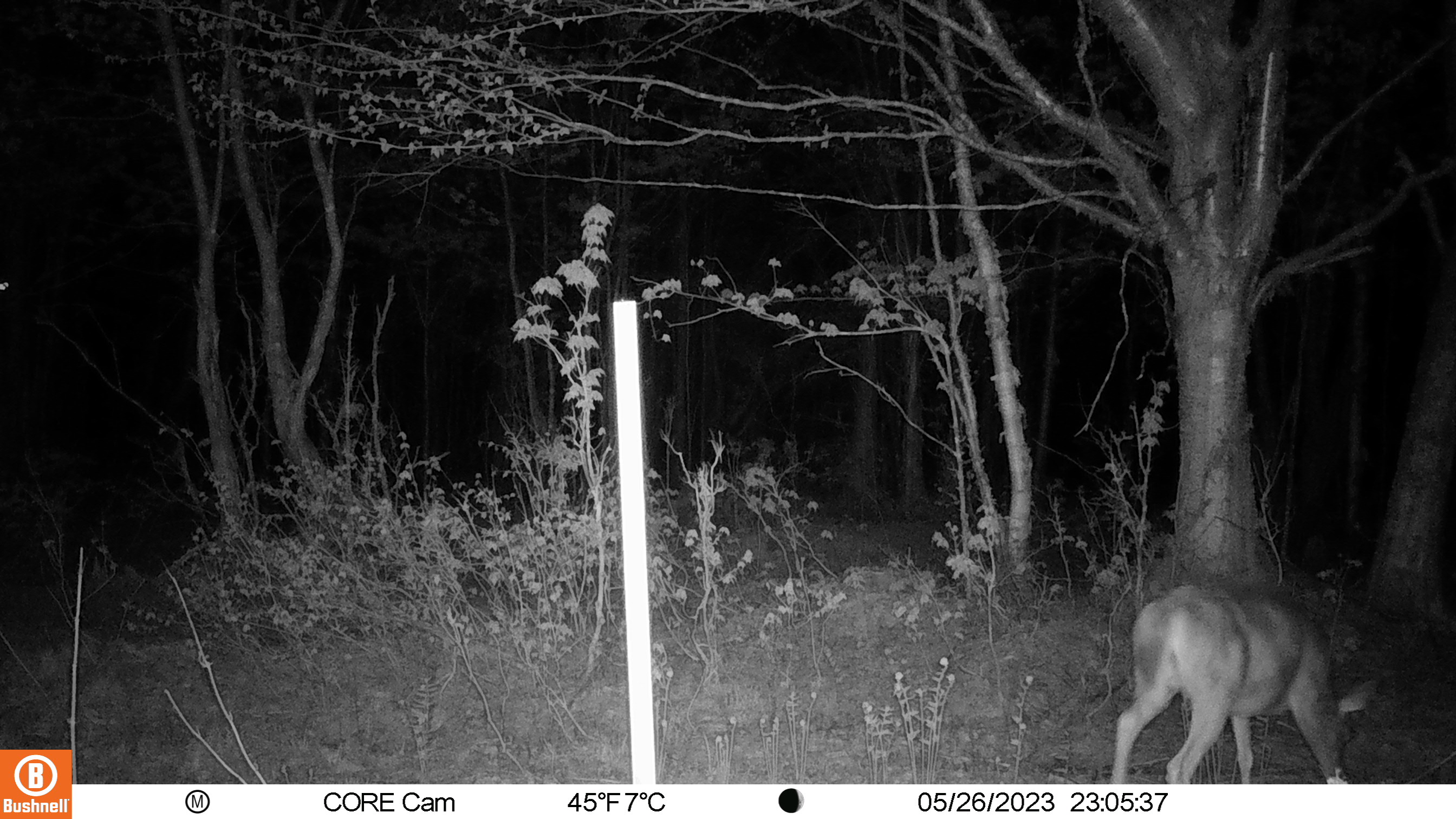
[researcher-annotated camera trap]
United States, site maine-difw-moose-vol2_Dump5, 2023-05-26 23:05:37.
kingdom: Animalia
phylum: Chordata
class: Mammalia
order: Artiodactyla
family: Cervidae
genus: Odocoileus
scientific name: Odocoileus virginianus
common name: white-tailed deer